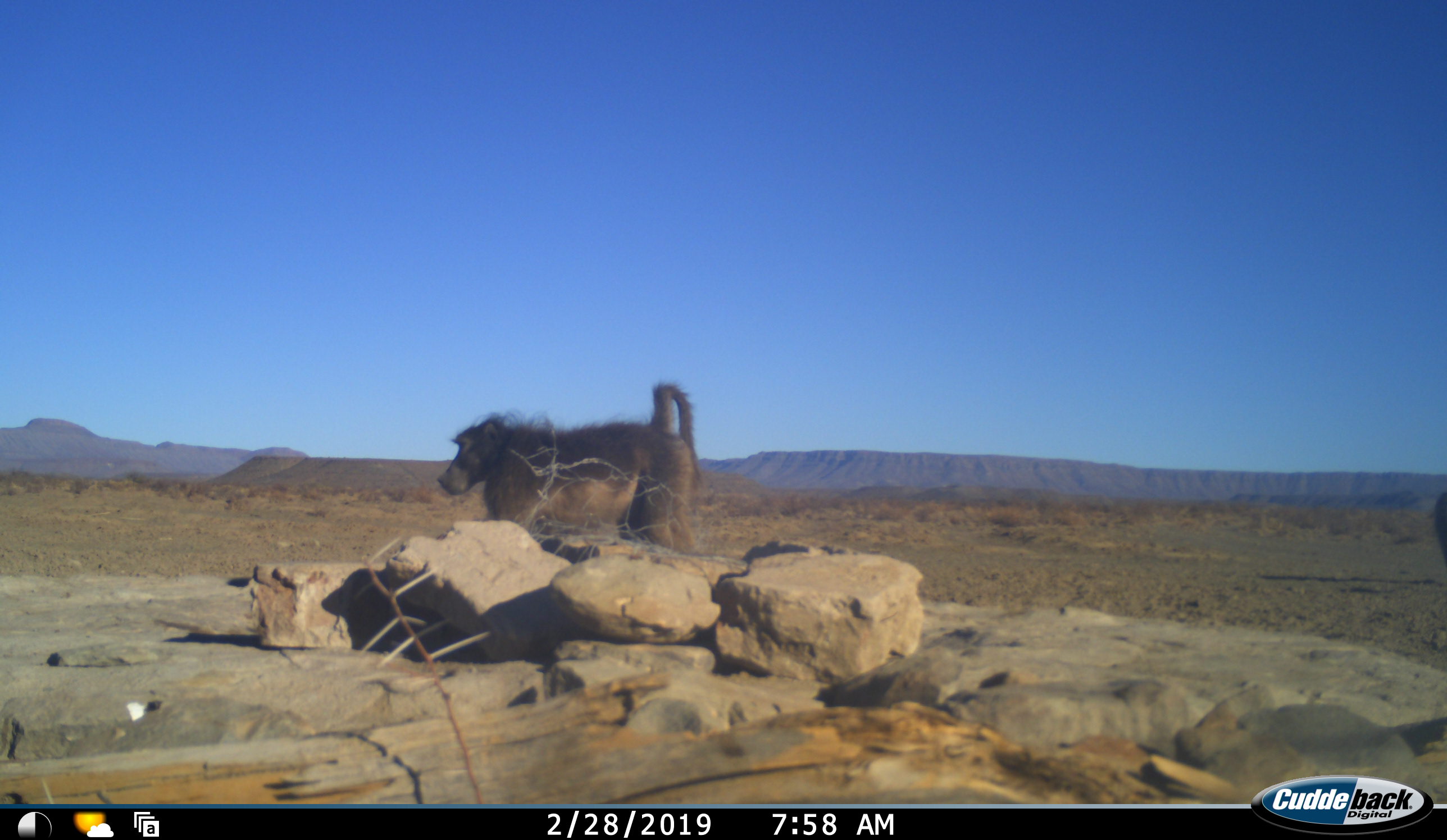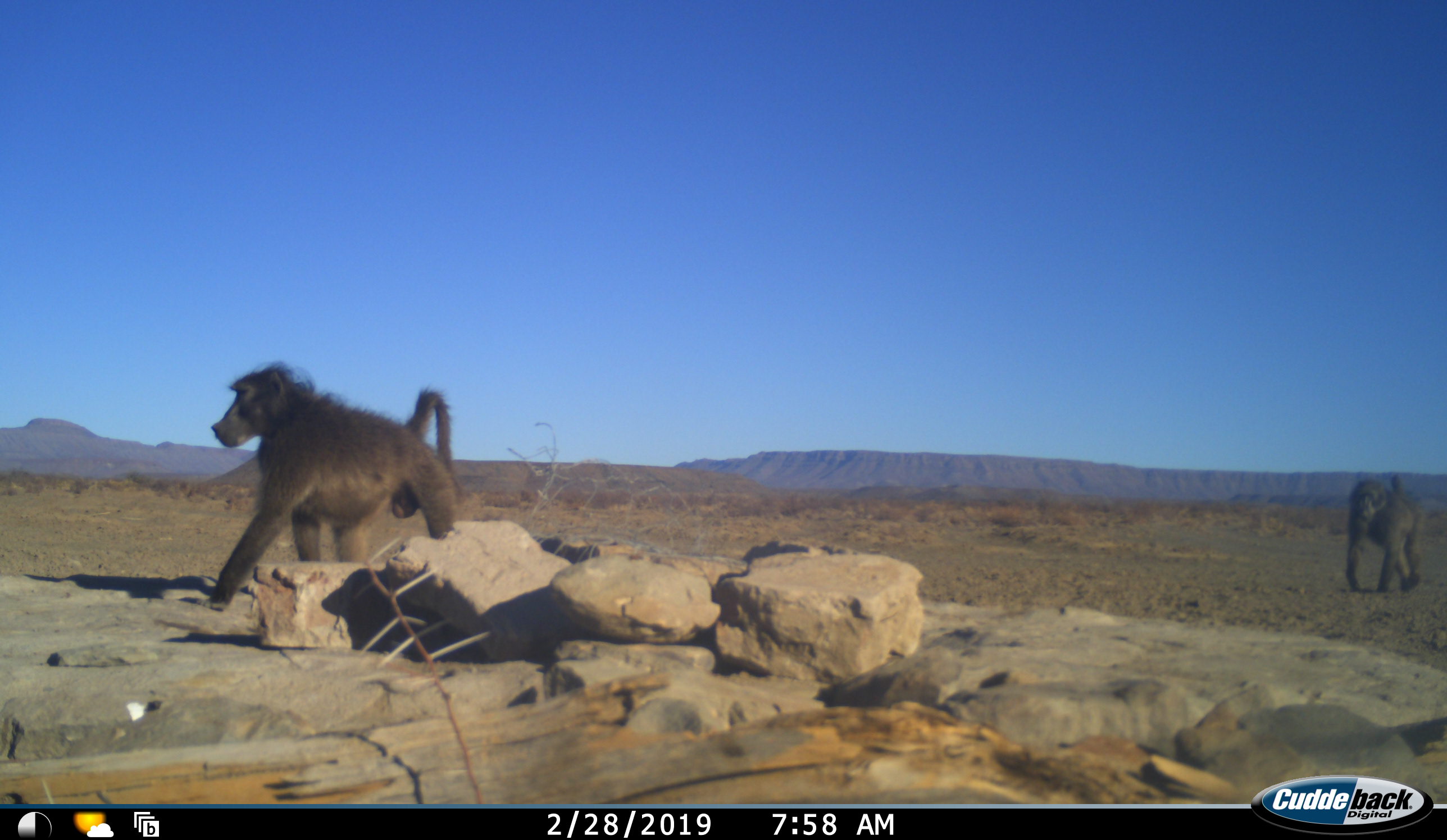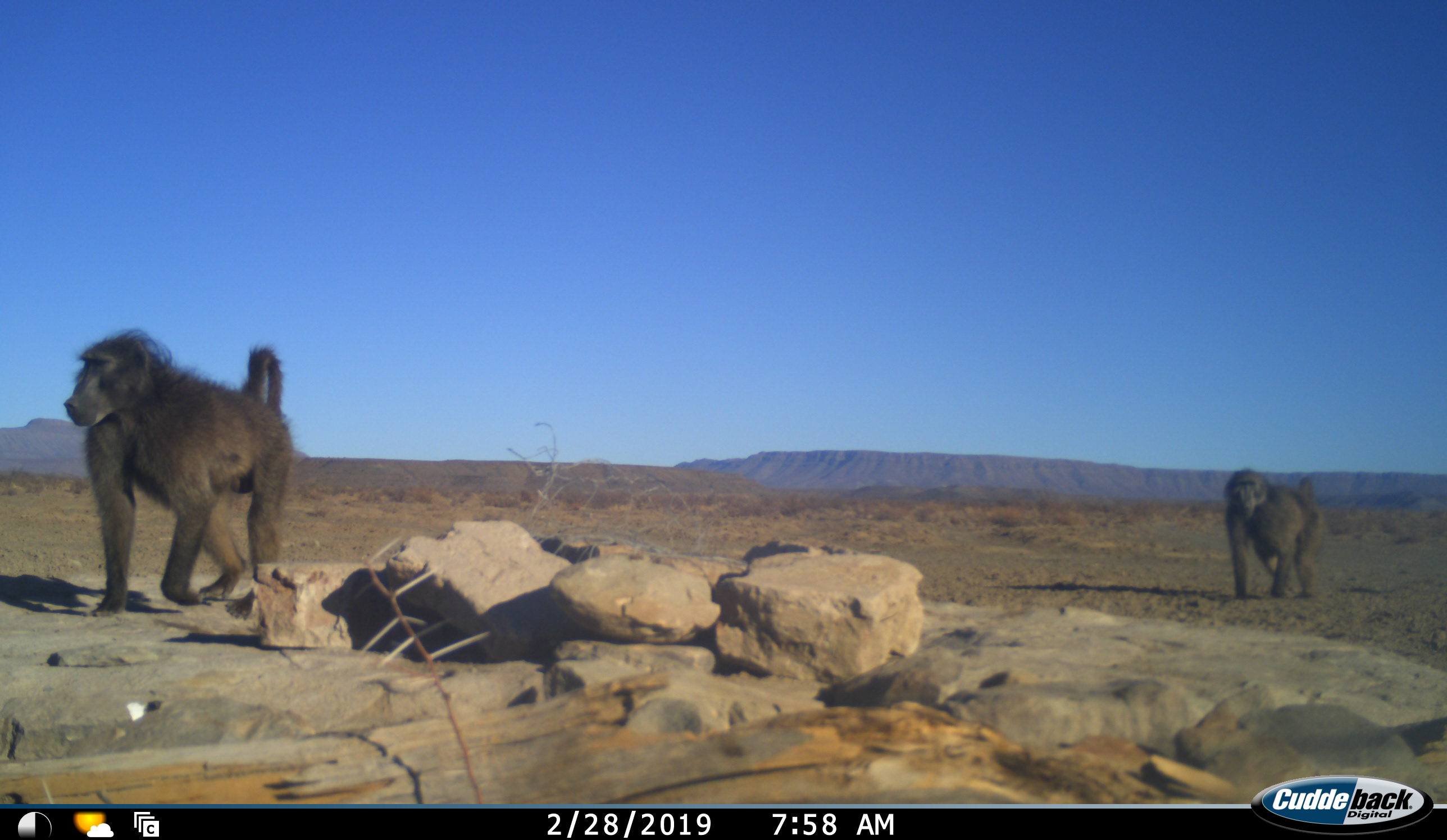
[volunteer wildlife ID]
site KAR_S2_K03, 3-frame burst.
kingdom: Animalia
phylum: Chordata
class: Mammalia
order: Primates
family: Cercopithecidae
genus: Papio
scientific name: Papio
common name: baboon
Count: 2.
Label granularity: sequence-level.